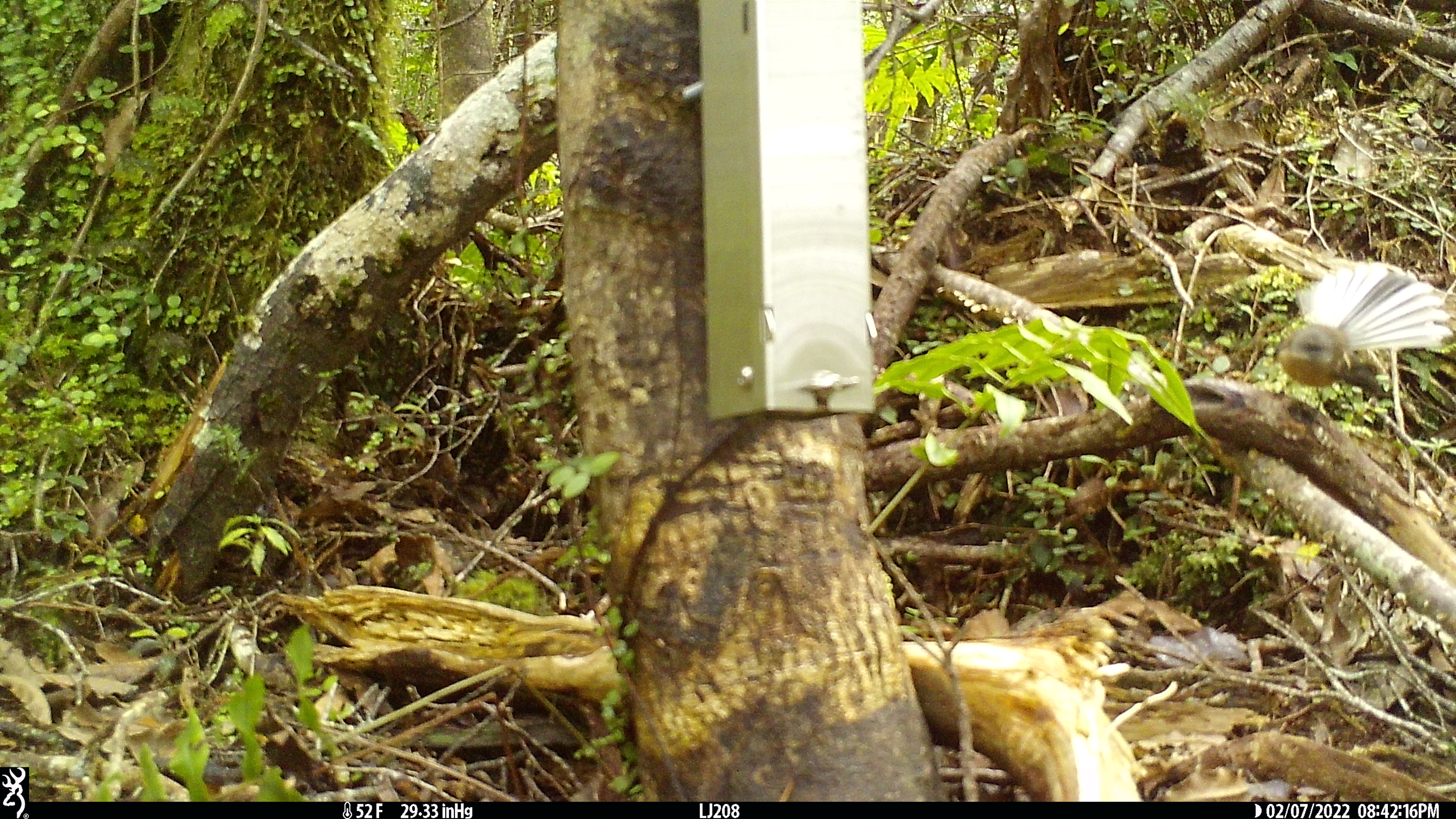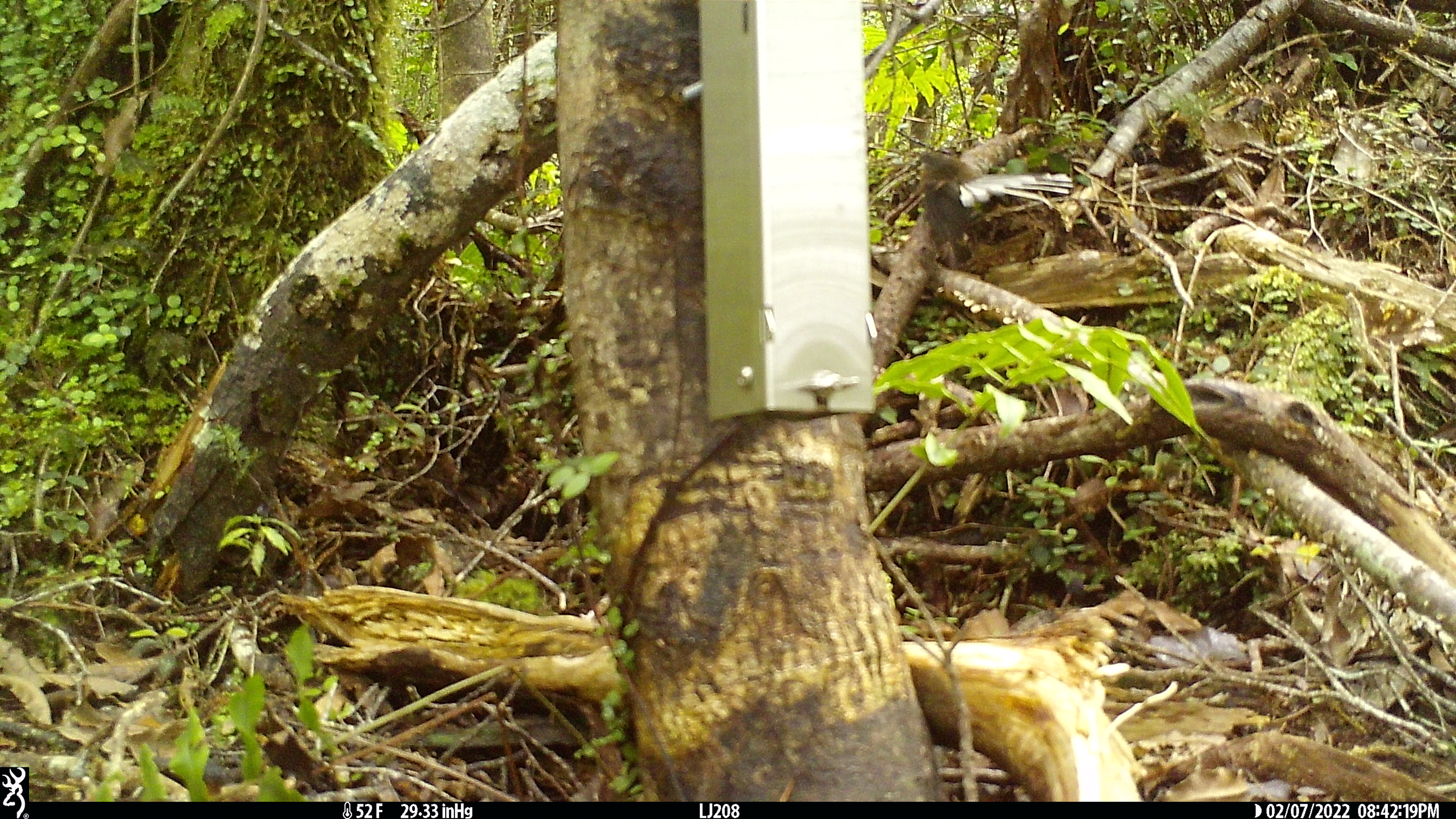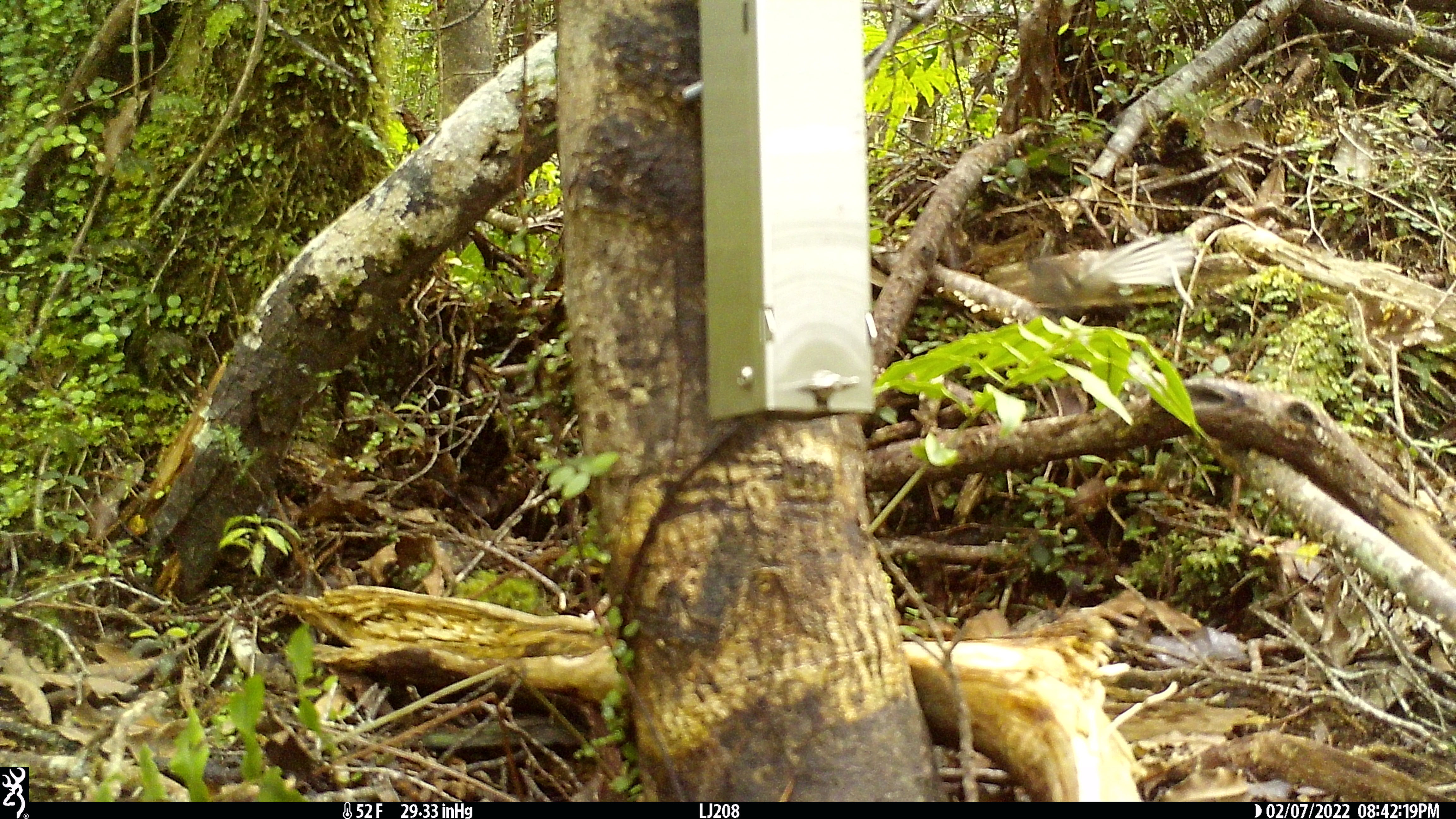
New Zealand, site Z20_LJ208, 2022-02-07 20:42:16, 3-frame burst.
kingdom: Animalia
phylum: Chordata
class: Aves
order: Passeriformes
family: Rhipiduridae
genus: Rhipidura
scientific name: Rhipidura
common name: fantails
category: fantail